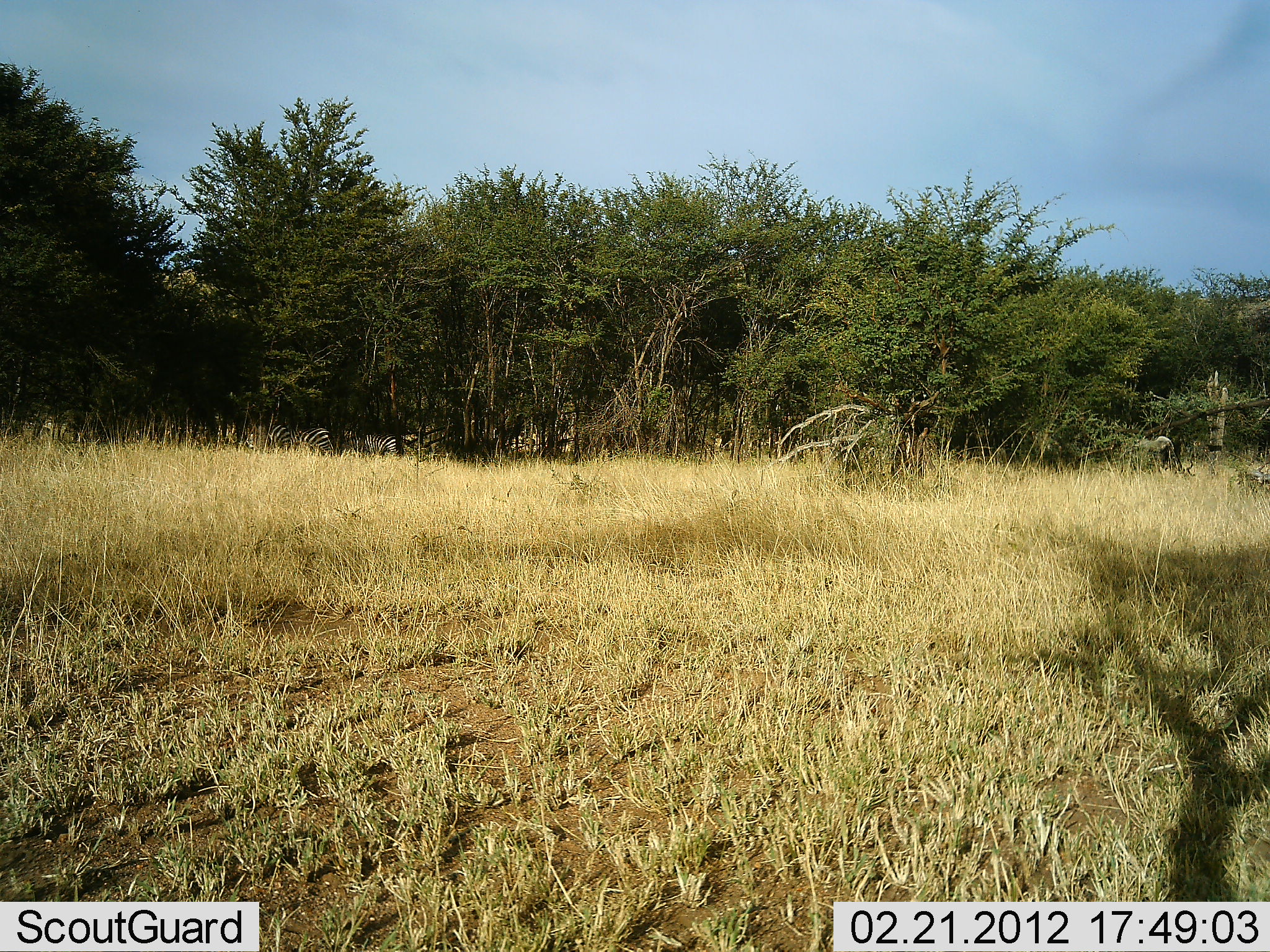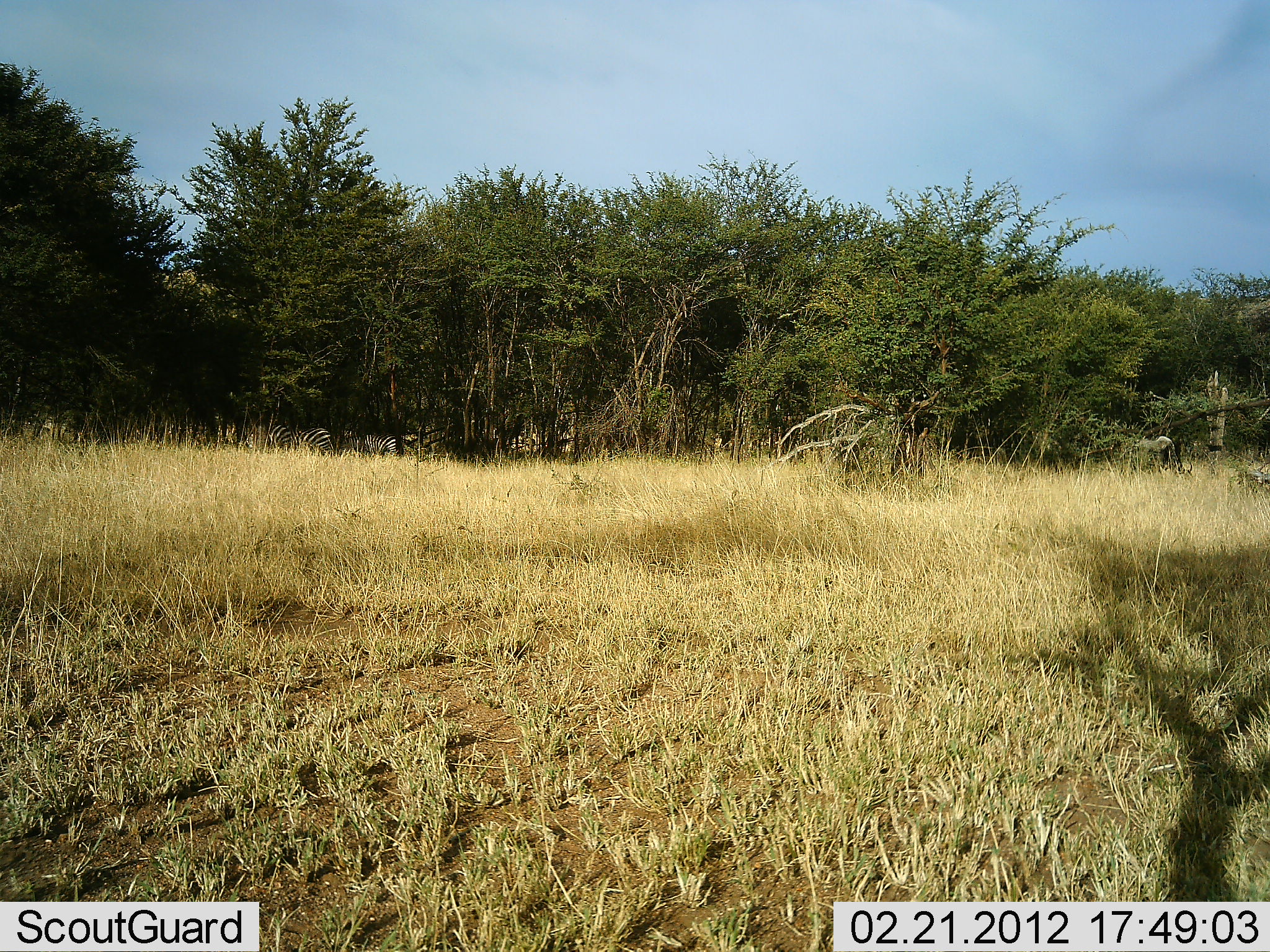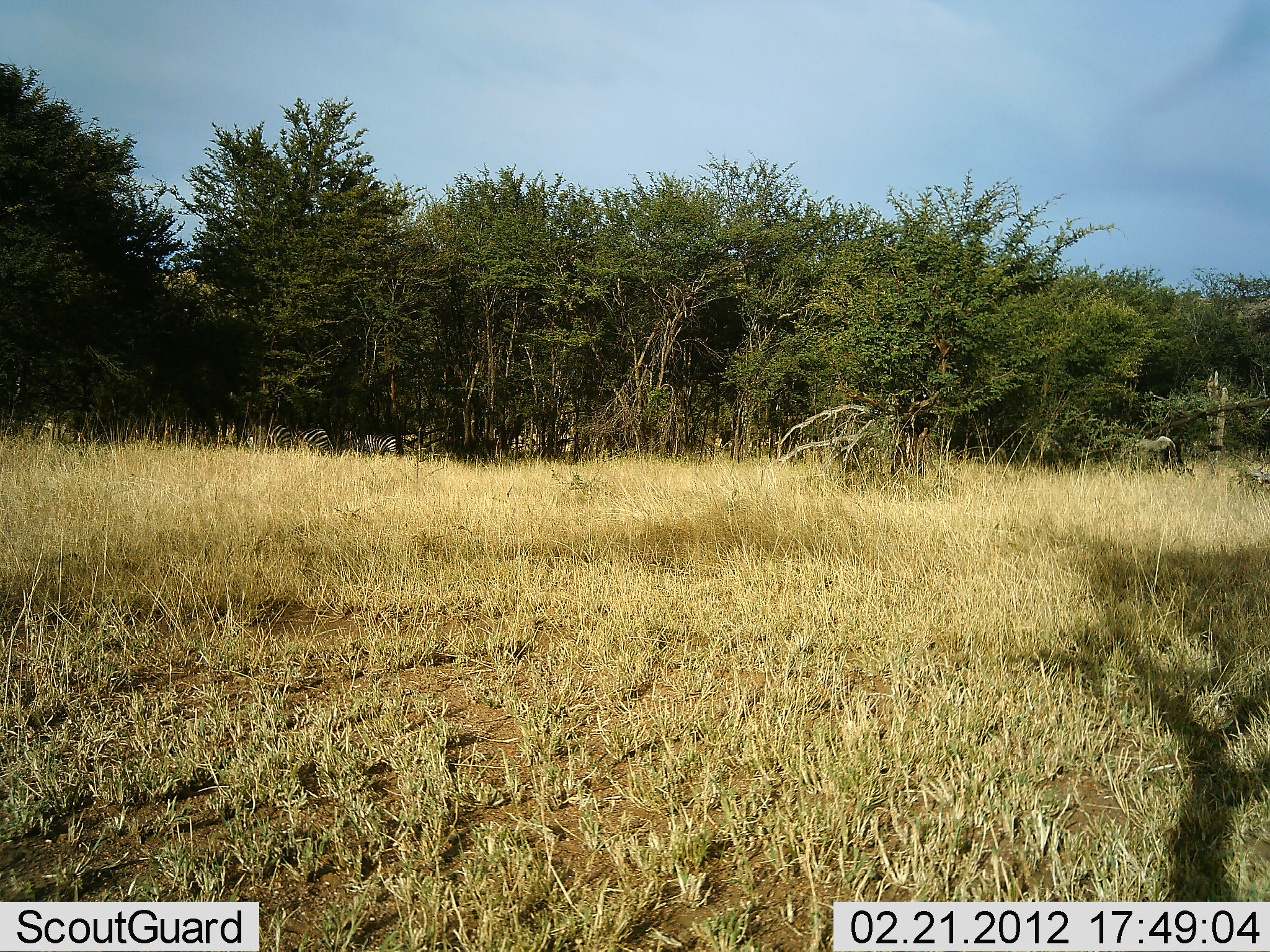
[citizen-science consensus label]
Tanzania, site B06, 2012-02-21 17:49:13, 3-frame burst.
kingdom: Animalia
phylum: Chordata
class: Mammalia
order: Perissodactyla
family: Equidae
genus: Equus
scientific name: Equus quagga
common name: plains zebra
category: zebra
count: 2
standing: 84%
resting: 16%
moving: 8%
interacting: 4%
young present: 0%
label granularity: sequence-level